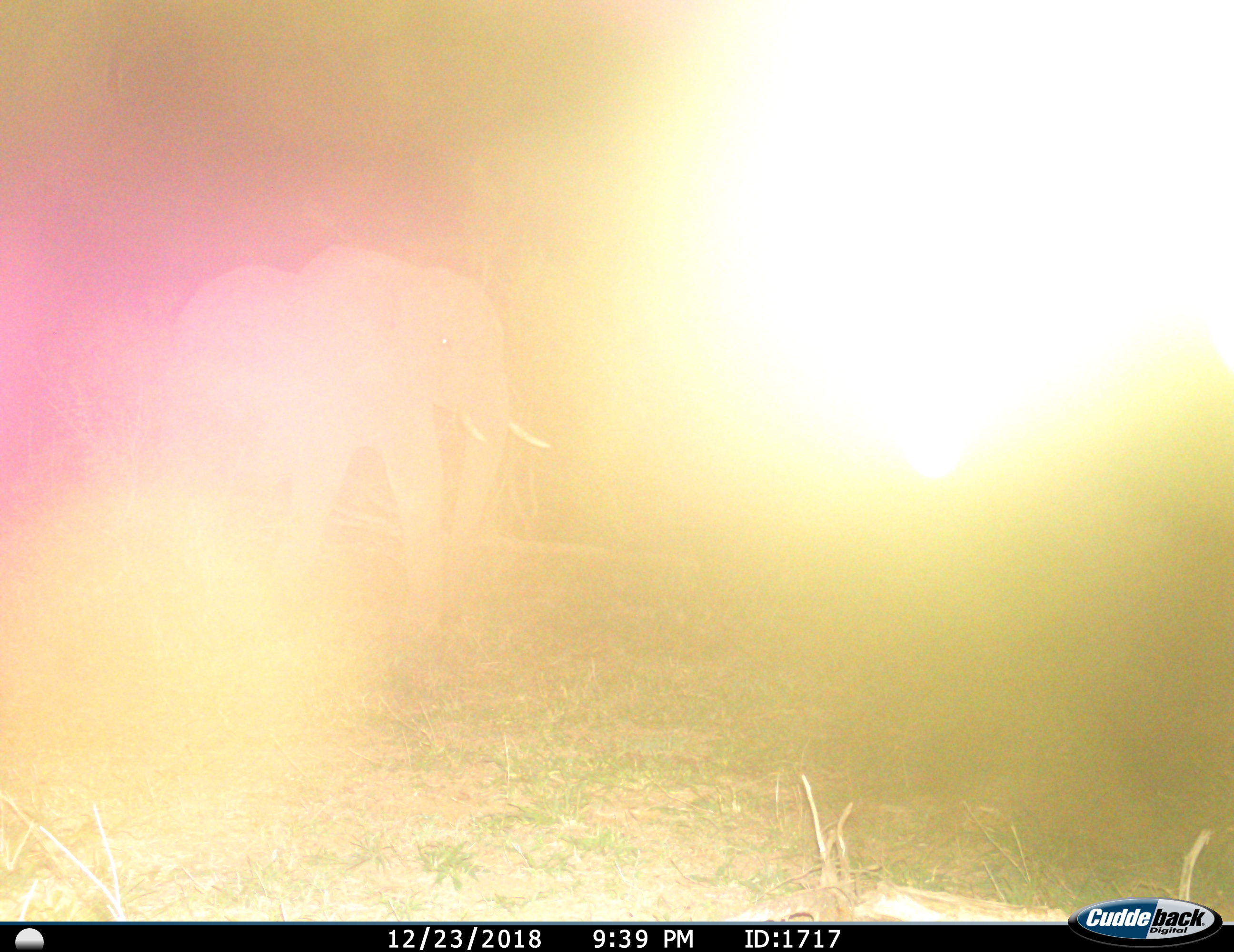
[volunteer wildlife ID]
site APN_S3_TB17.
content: unidentified animal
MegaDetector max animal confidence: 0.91